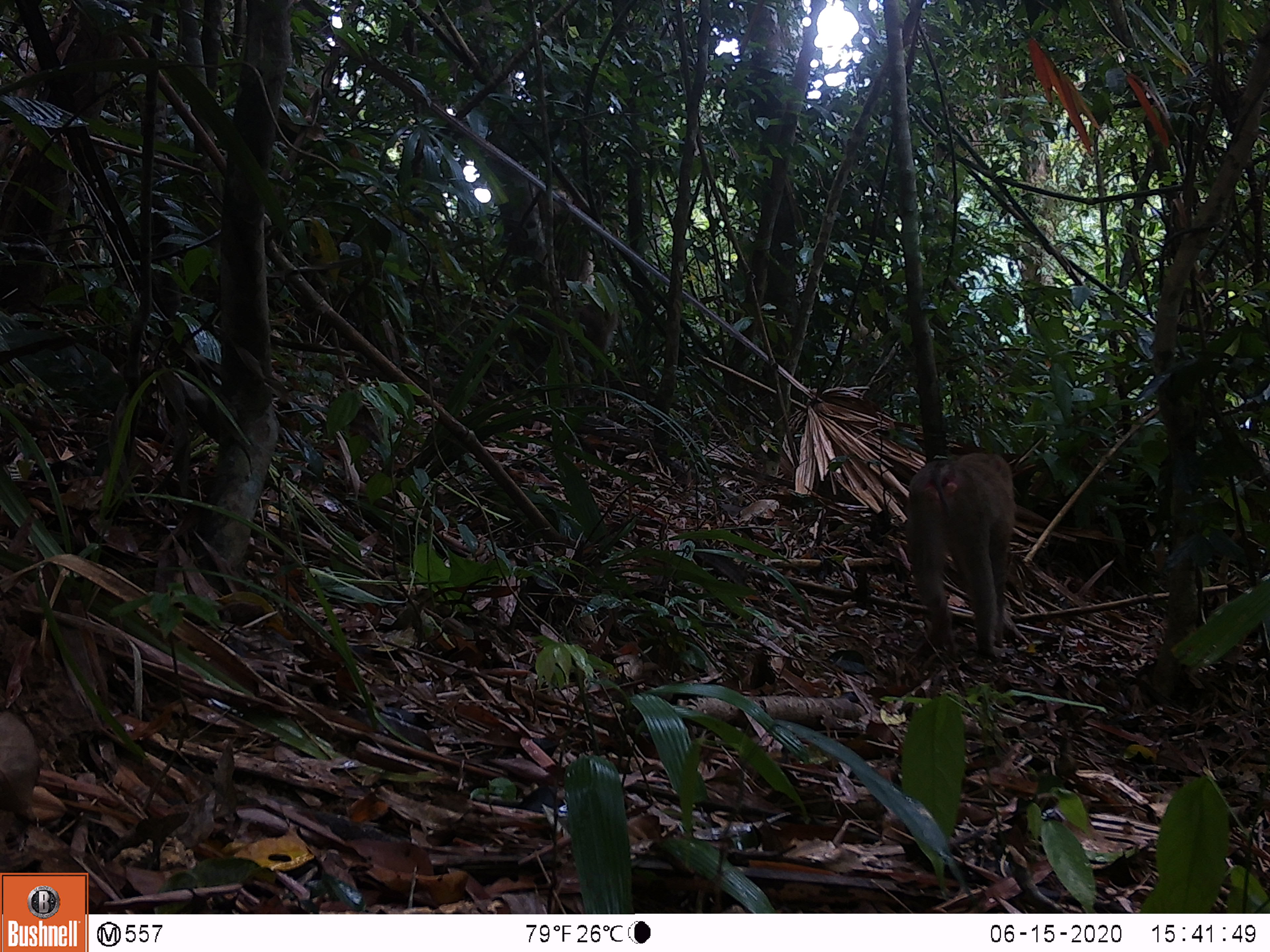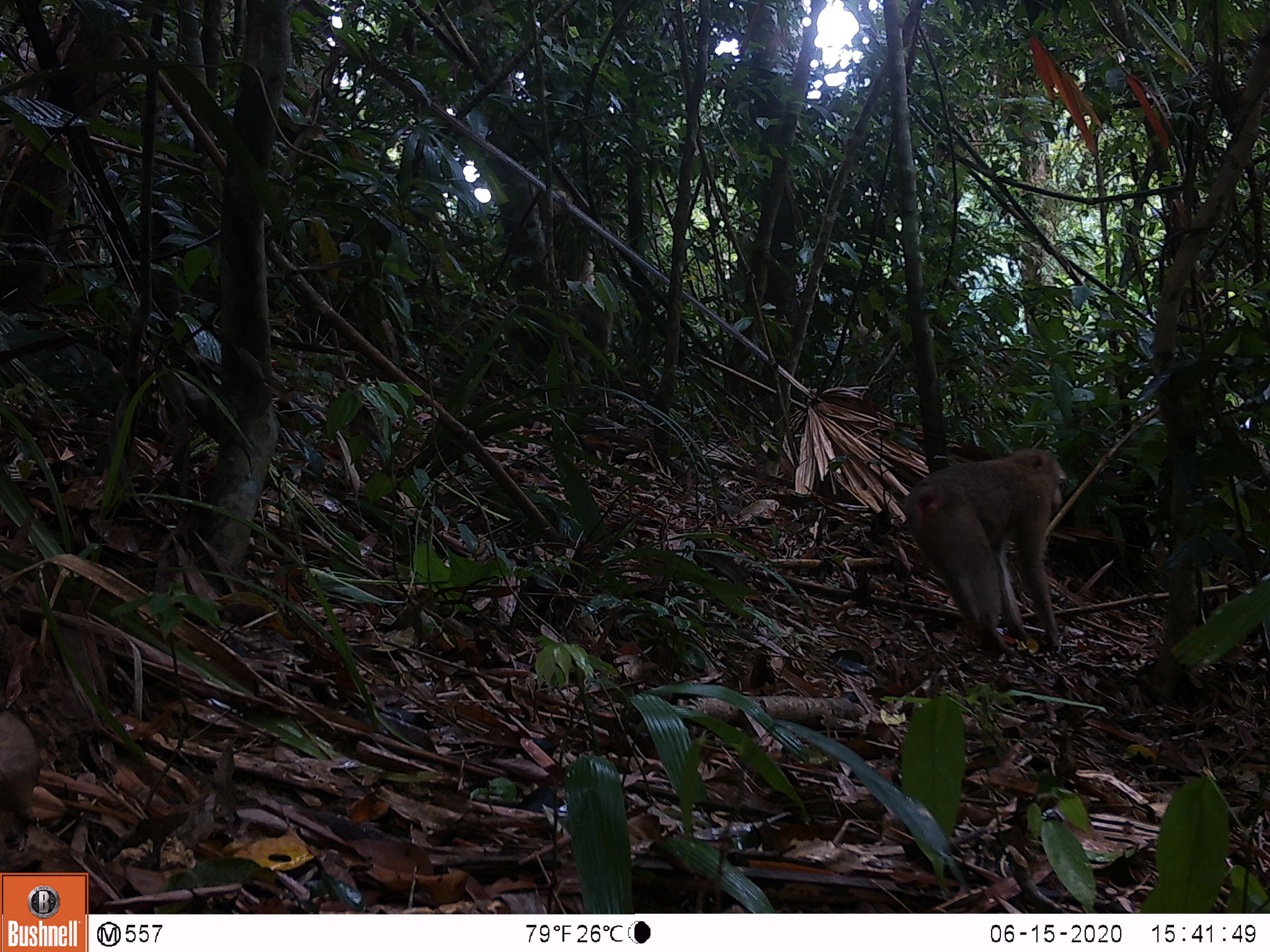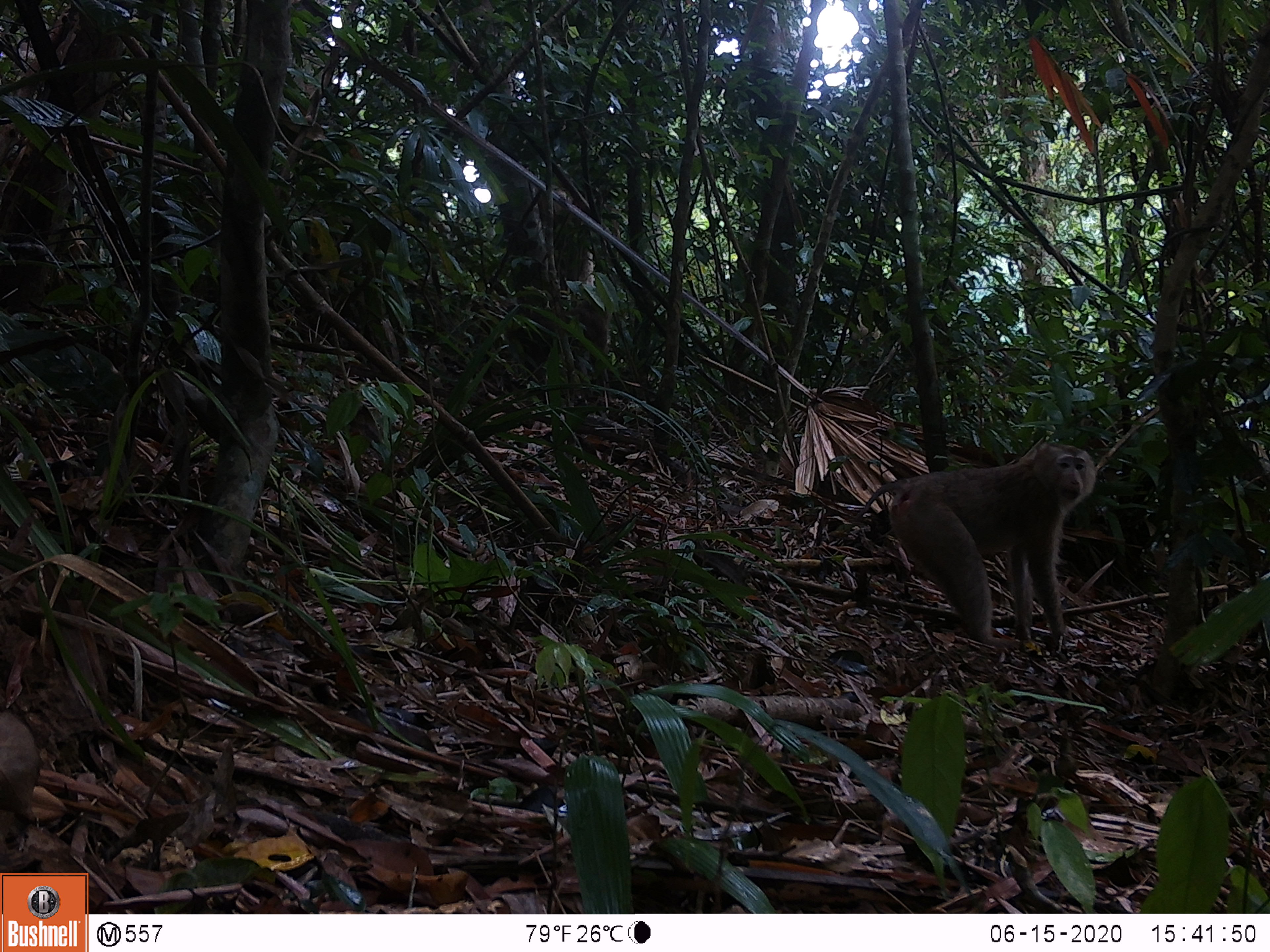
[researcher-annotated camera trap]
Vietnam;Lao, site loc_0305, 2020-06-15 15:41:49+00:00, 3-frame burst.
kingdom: Animalia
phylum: Chordata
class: Mammalia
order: Primates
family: Cercopithecidae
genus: Macaca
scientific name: Macaca nemestrina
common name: pig-tailed macaque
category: pig tailed macaque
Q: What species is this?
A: Pig tailed macaque (pig-tailed macaque) (Macaca nemestrina).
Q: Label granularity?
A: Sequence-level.